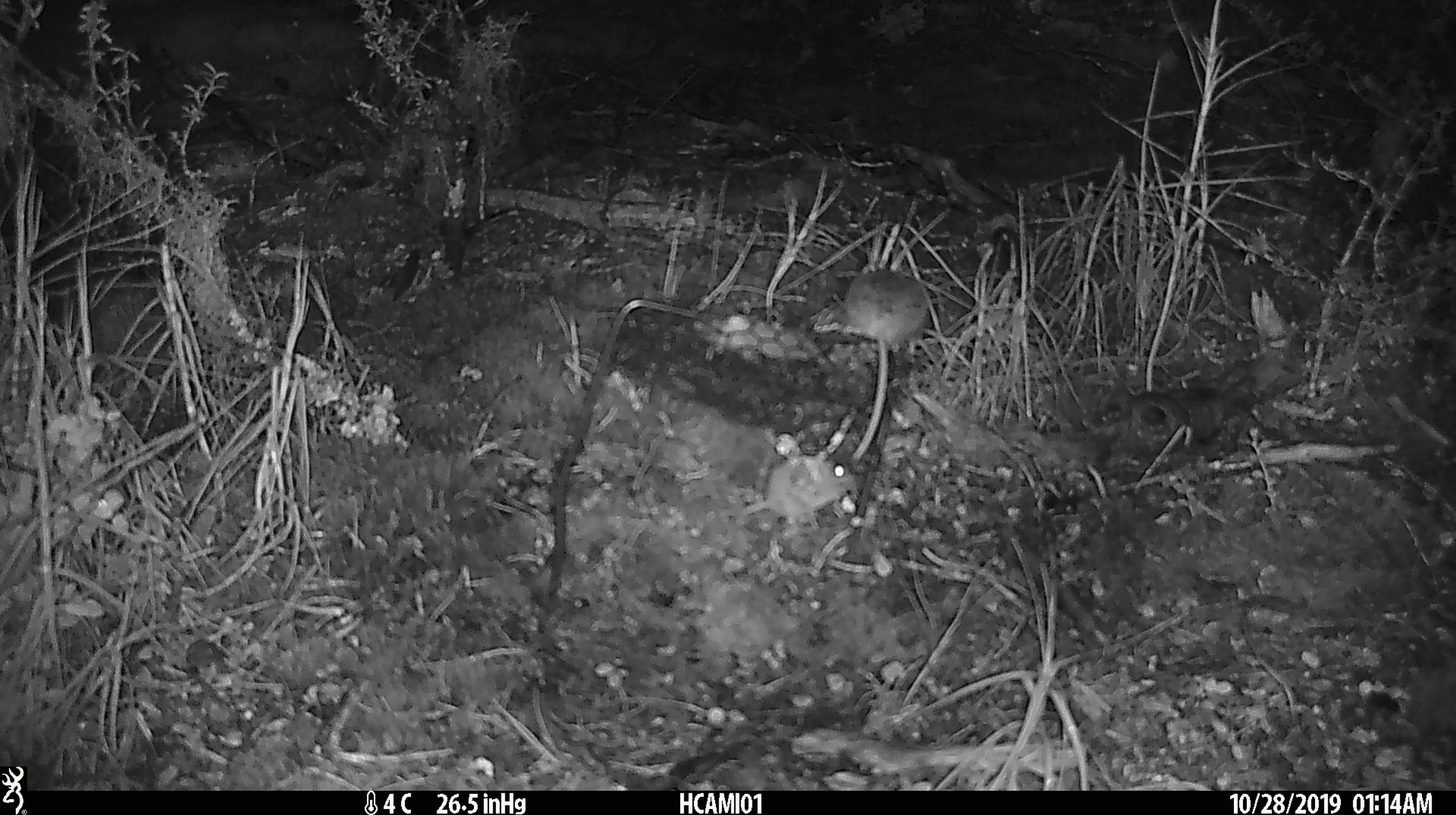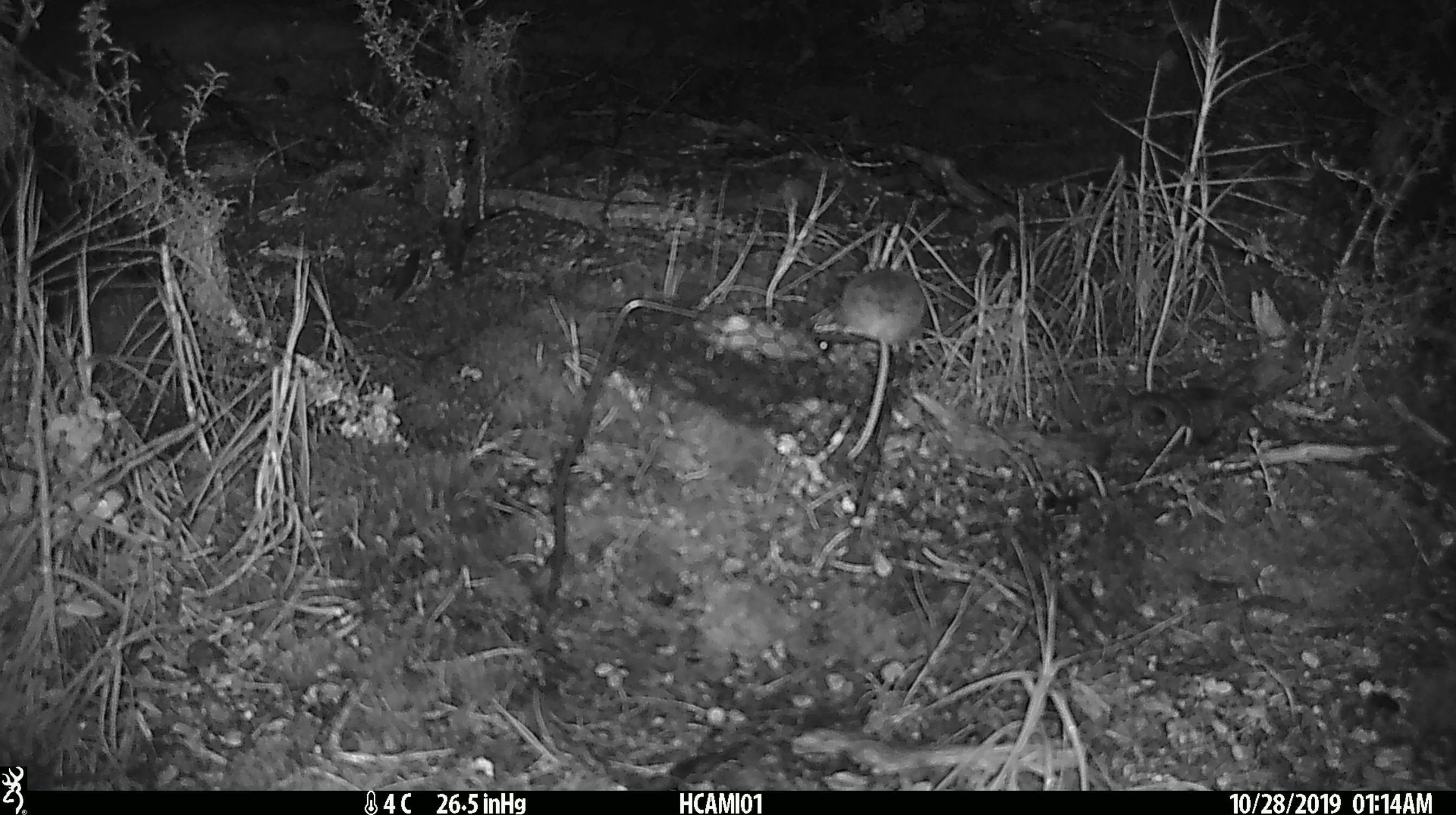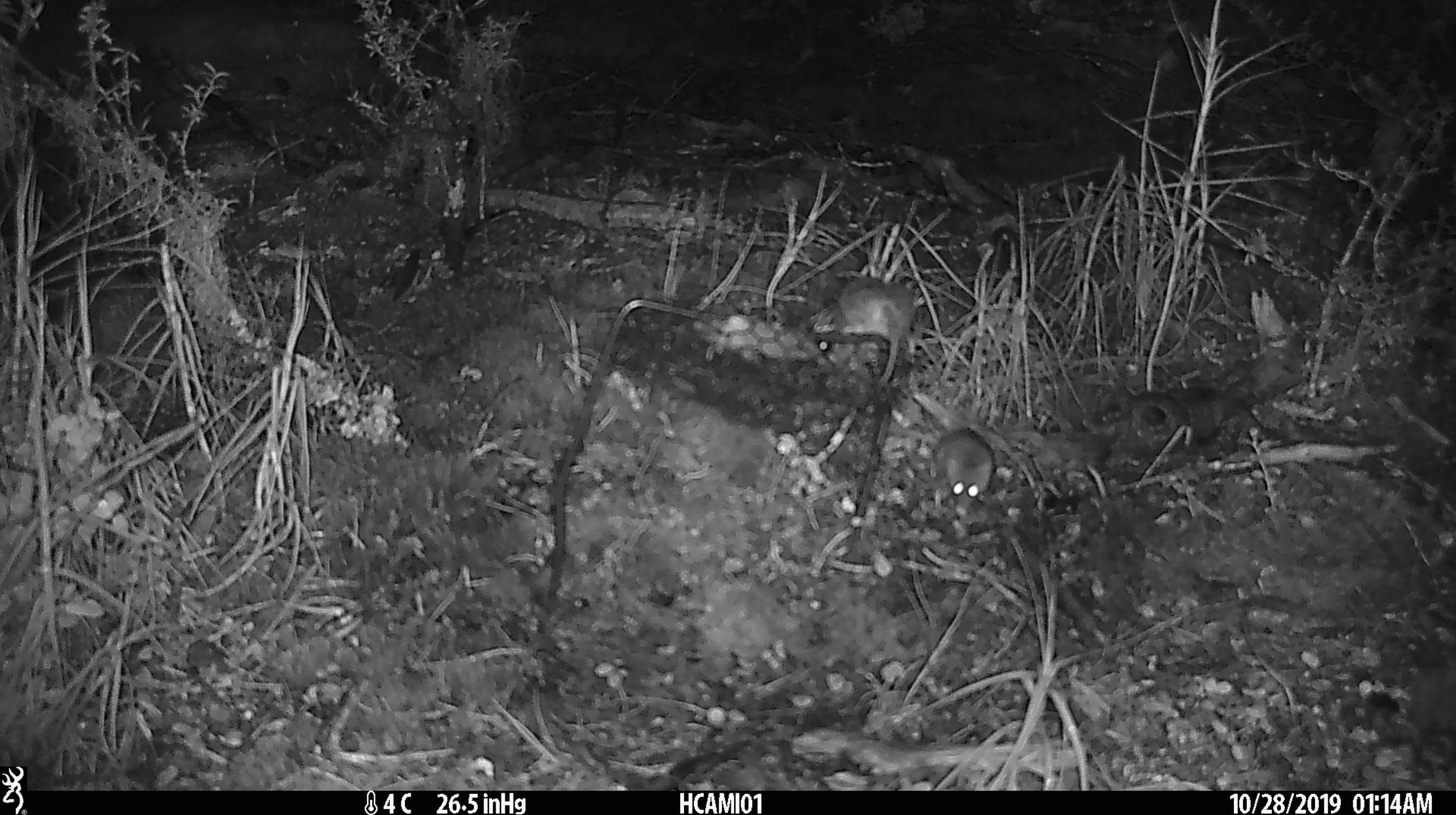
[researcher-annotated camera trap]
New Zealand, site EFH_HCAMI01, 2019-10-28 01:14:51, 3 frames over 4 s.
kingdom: Animalia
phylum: Chordata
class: Mammalia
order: Rodentia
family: Muridae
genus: Mus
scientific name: Mus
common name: mouse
Mouse (Mus).